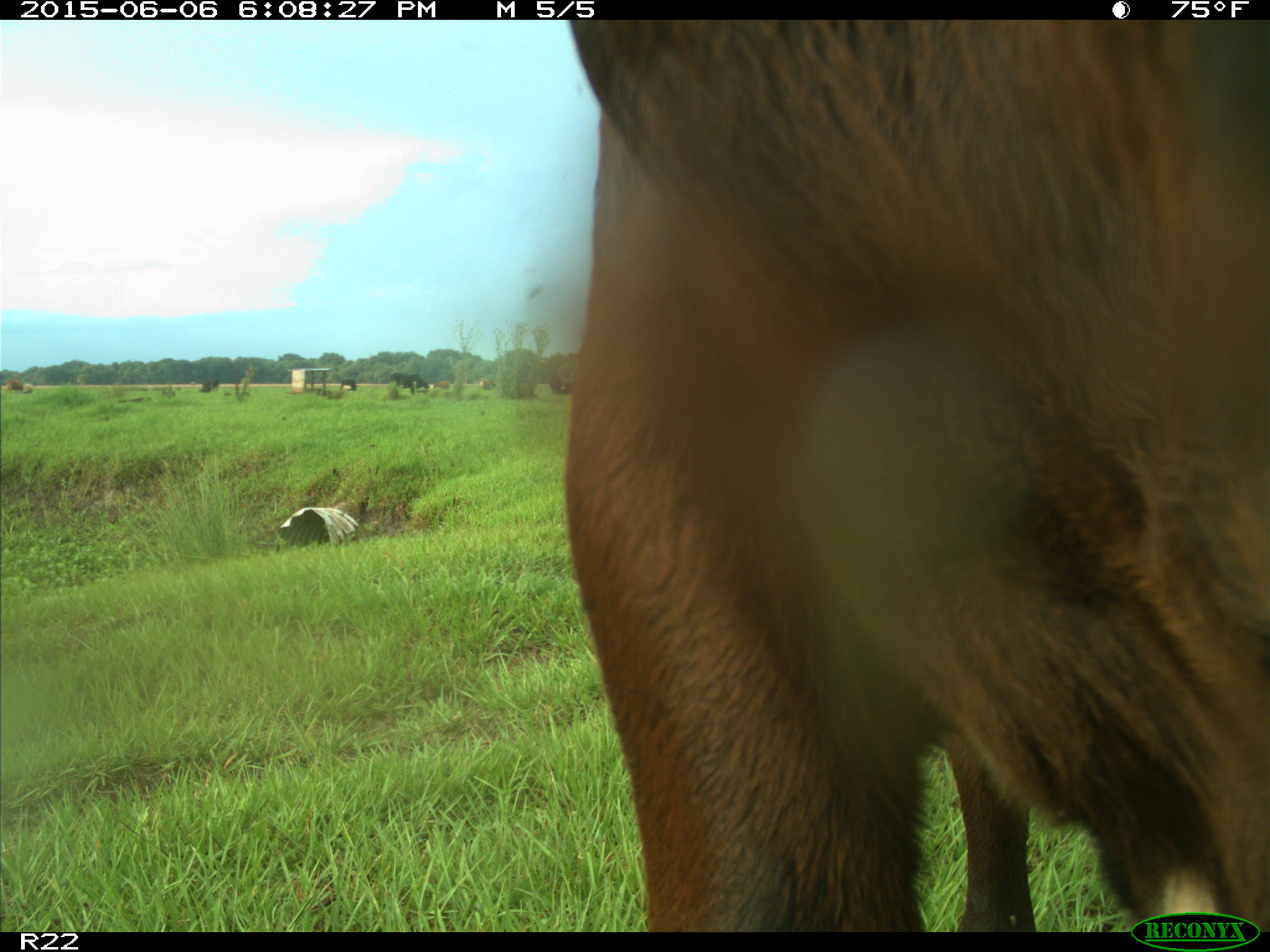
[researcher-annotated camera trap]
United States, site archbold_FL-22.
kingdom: Animalia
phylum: Chordata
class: Mammalia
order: Artiodactyla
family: Bovidae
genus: Bos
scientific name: Bos taurus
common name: domestic cow